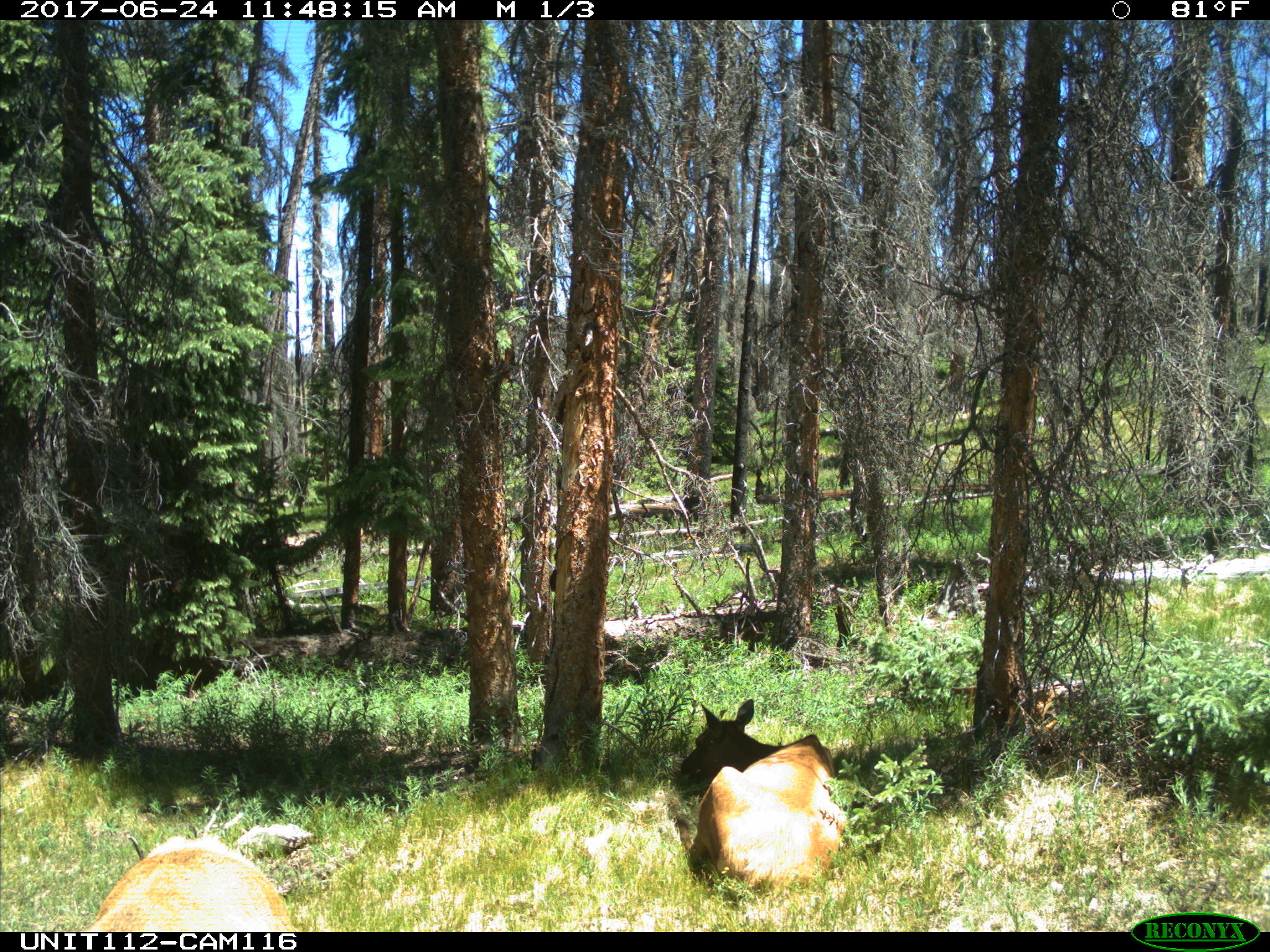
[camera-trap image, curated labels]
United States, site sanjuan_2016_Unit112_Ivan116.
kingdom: Animalia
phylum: Chordata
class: Mammalia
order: Artiodactyla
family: Cervidae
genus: Cervus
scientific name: Cervus elaphus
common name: red deer